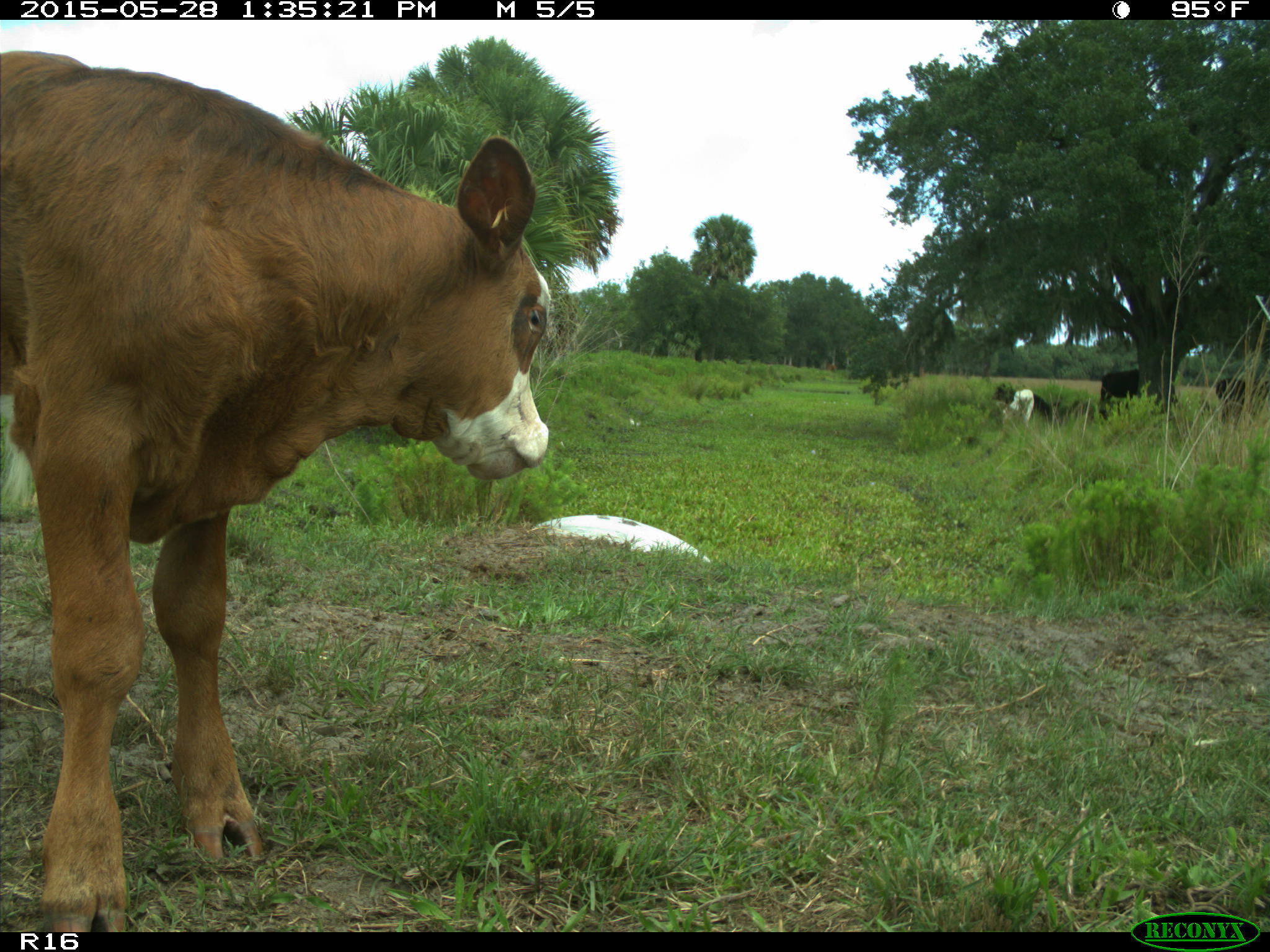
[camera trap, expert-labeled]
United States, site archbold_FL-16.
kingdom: Animalia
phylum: Chordata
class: Mammalia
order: Artiodactyla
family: Bovidae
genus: Bos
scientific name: Bos taurus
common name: domestic cow